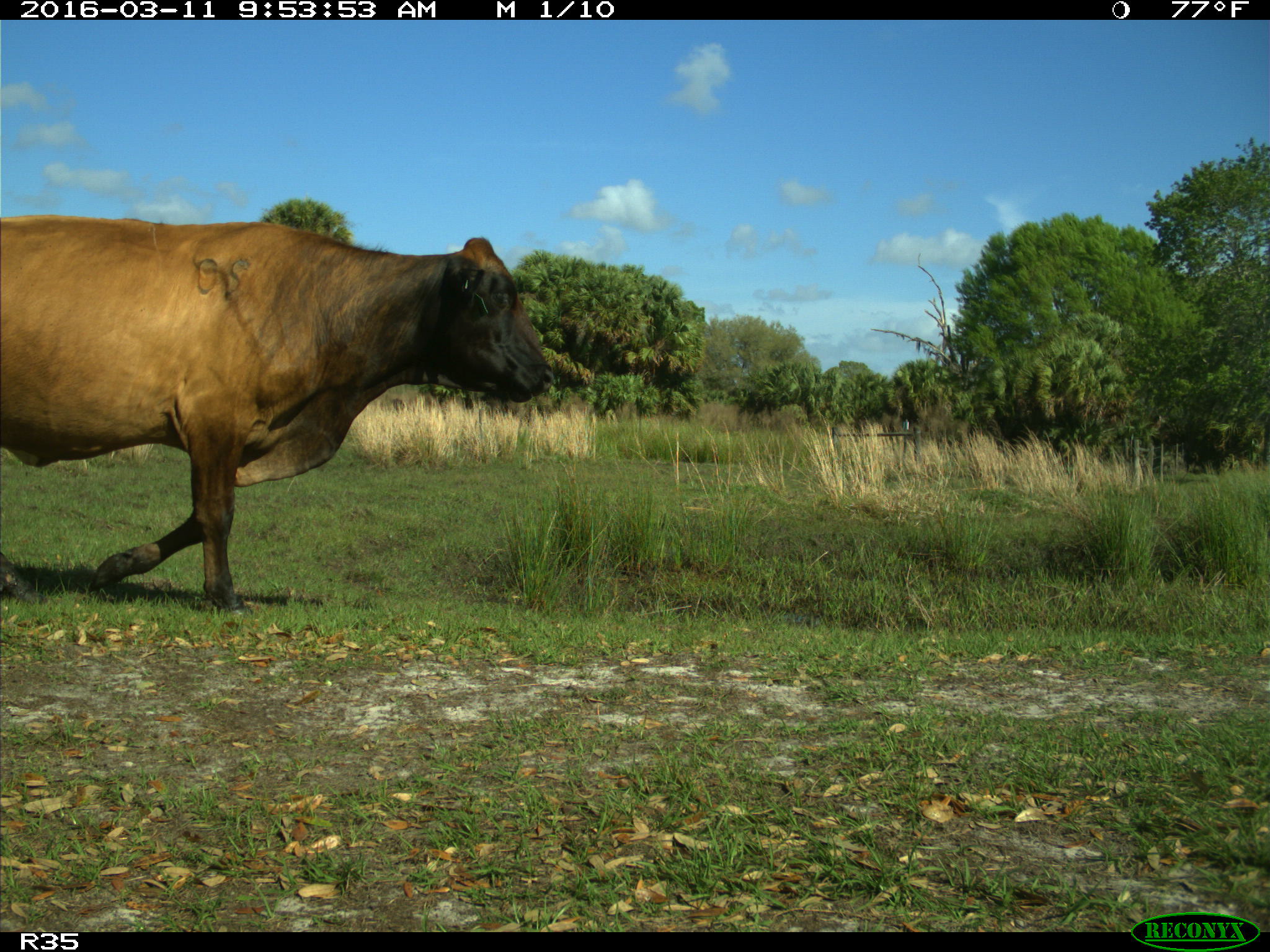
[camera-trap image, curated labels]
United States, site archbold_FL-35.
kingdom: Animalia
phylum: Chordata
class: Mammalia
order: Artiodactyla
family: Bovidae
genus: Bos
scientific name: Bos taurus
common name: domestic cow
Bos taurus (domestic cow).